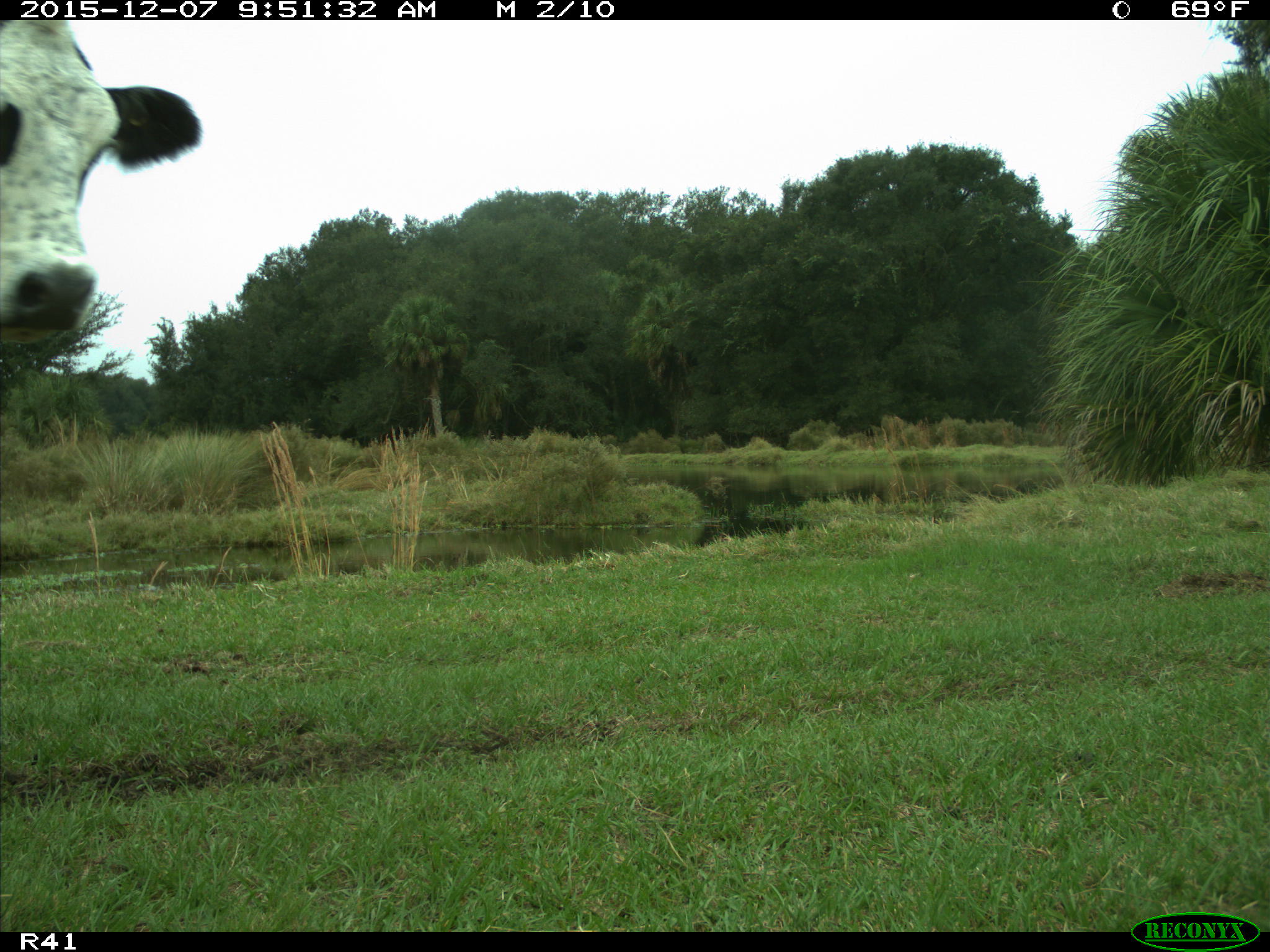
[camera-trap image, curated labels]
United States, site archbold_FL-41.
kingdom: Animalia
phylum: Chordata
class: Mammalia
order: Artiodactyla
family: Bovidae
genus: Bos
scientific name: Bos taurus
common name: domestic cow